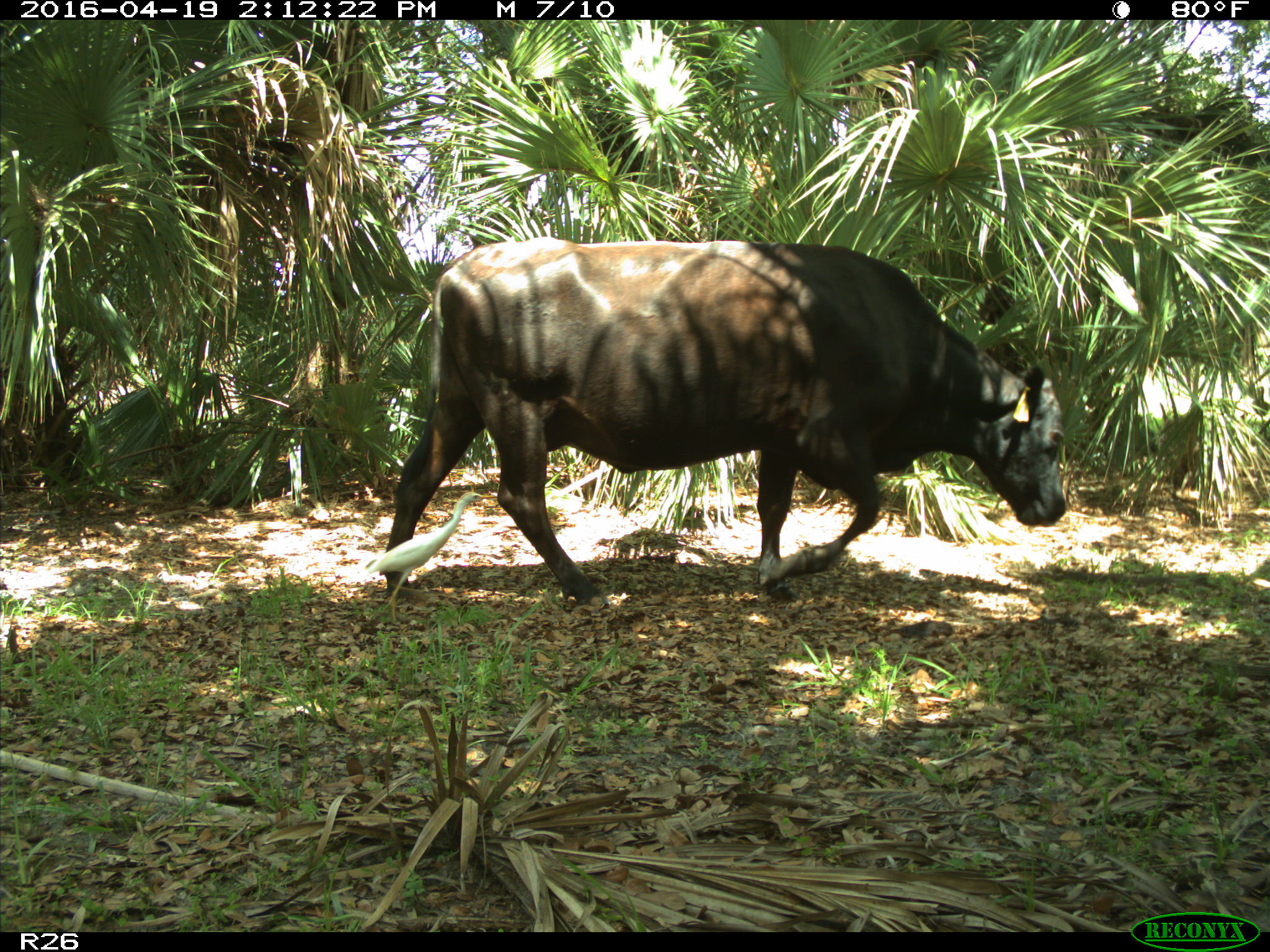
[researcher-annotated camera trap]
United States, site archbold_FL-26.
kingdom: Animalia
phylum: Chordata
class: Mammalia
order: Artiodactyla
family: Bovidae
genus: Bos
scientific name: Bos taurus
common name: domestic cow